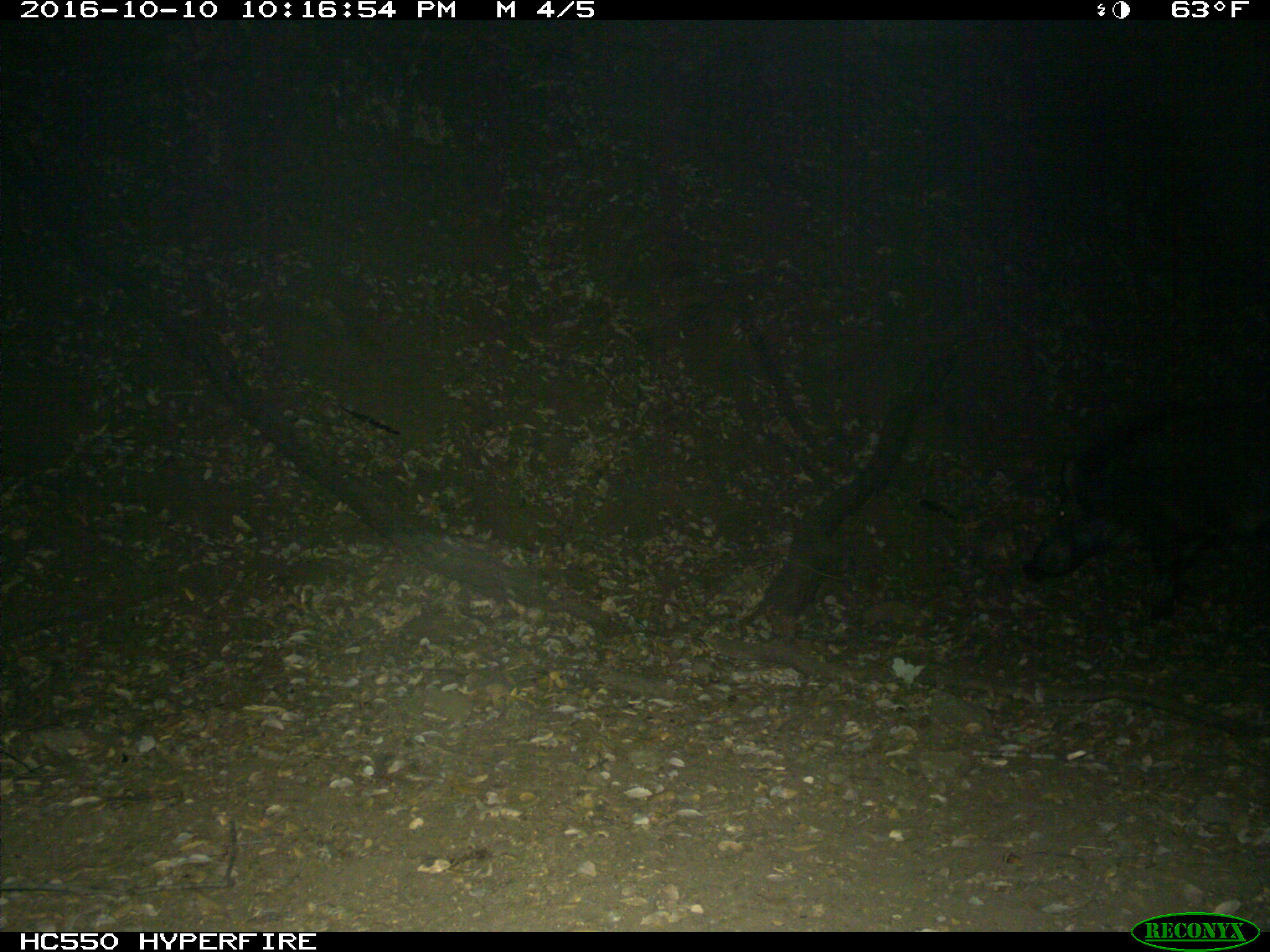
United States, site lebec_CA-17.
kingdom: Animalia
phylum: Chordata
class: Mammalia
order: Artiodactyla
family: Suidae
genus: Sus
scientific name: Sus scrofa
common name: wild boar